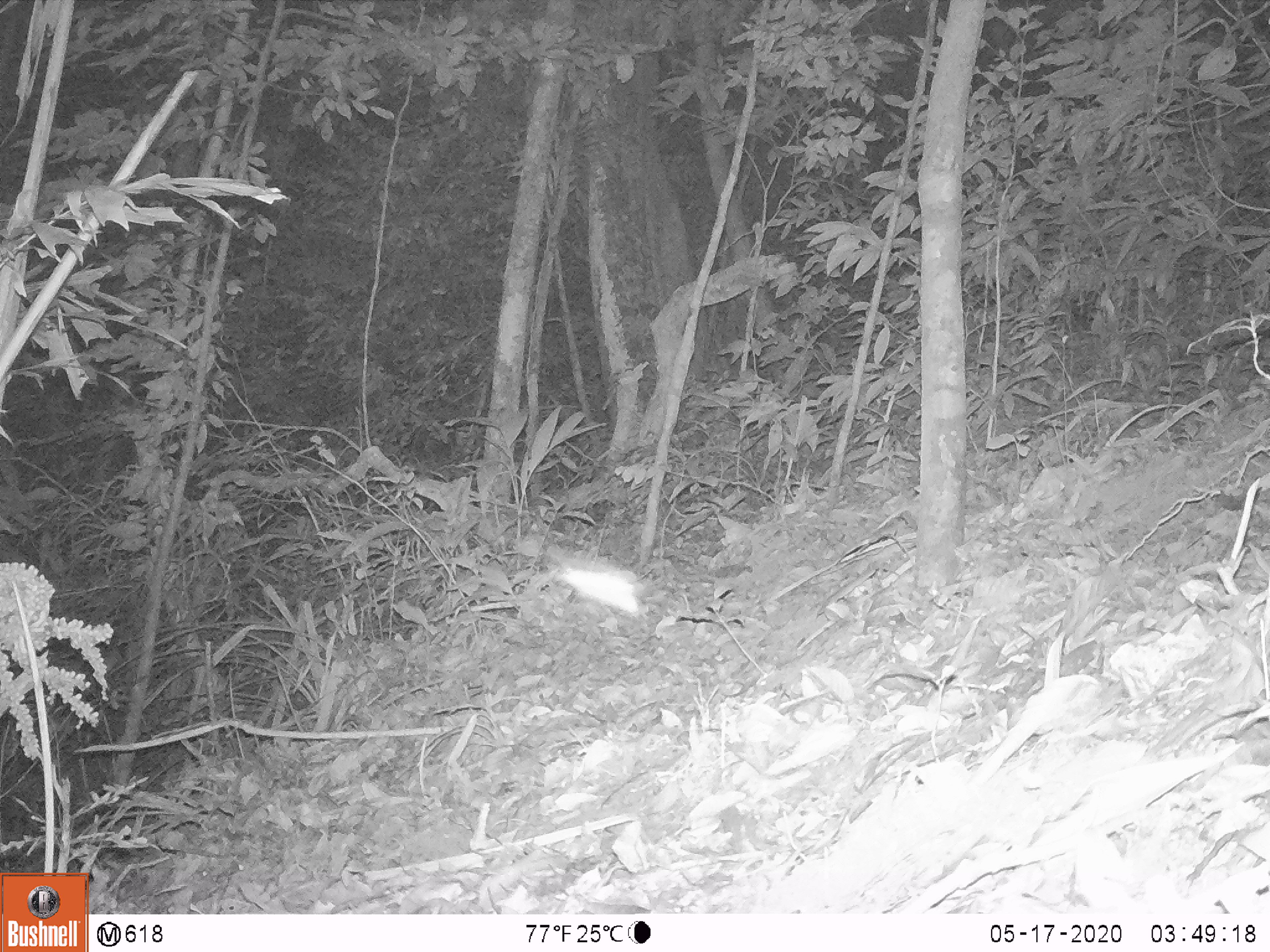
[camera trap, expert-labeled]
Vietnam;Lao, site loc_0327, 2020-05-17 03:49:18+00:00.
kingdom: Animalia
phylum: Chordata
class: Mammalia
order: Carnivora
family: Viverridae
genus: Paguma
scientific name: Paguma larvata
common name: masked palm civet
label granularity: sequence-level